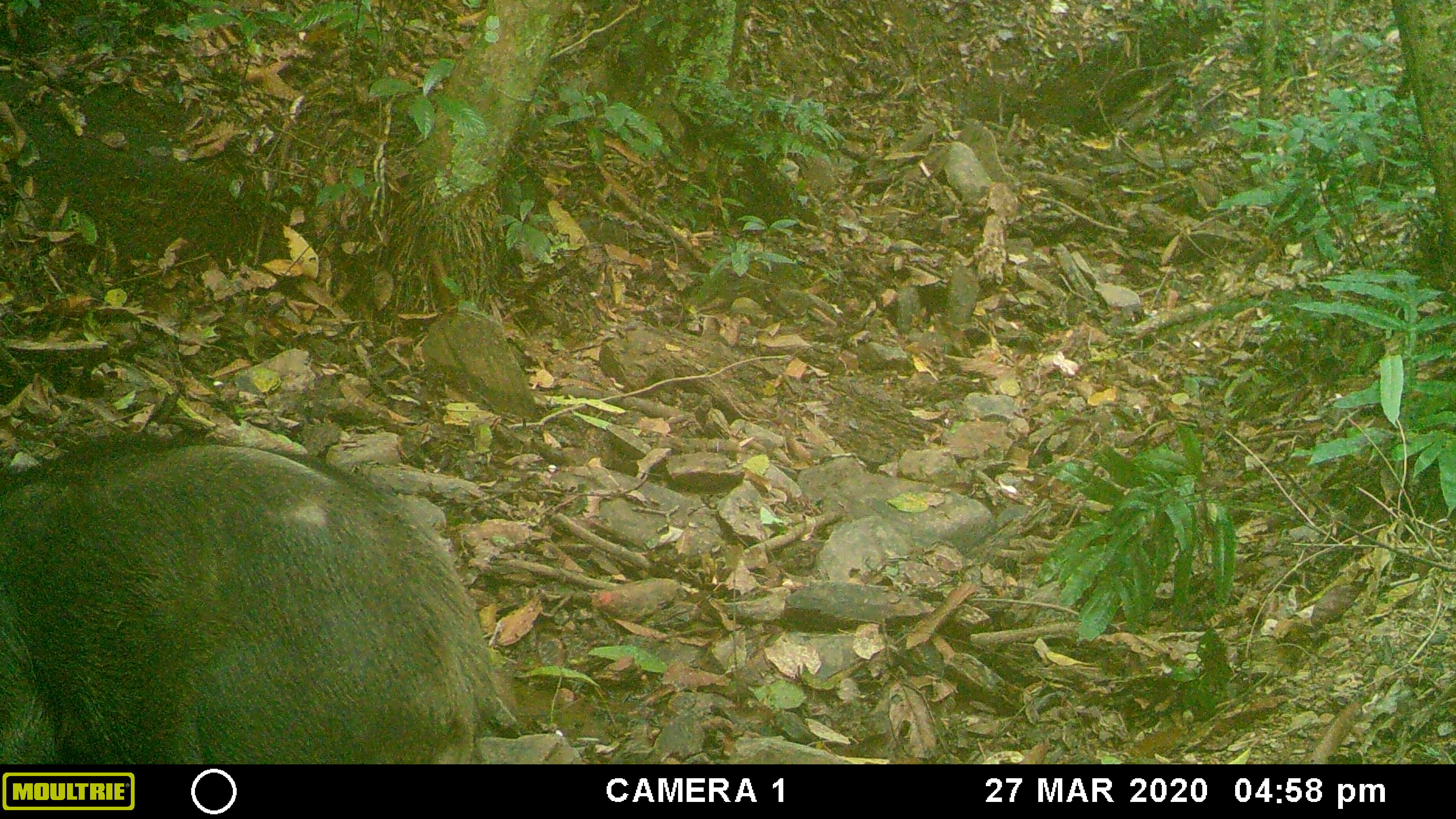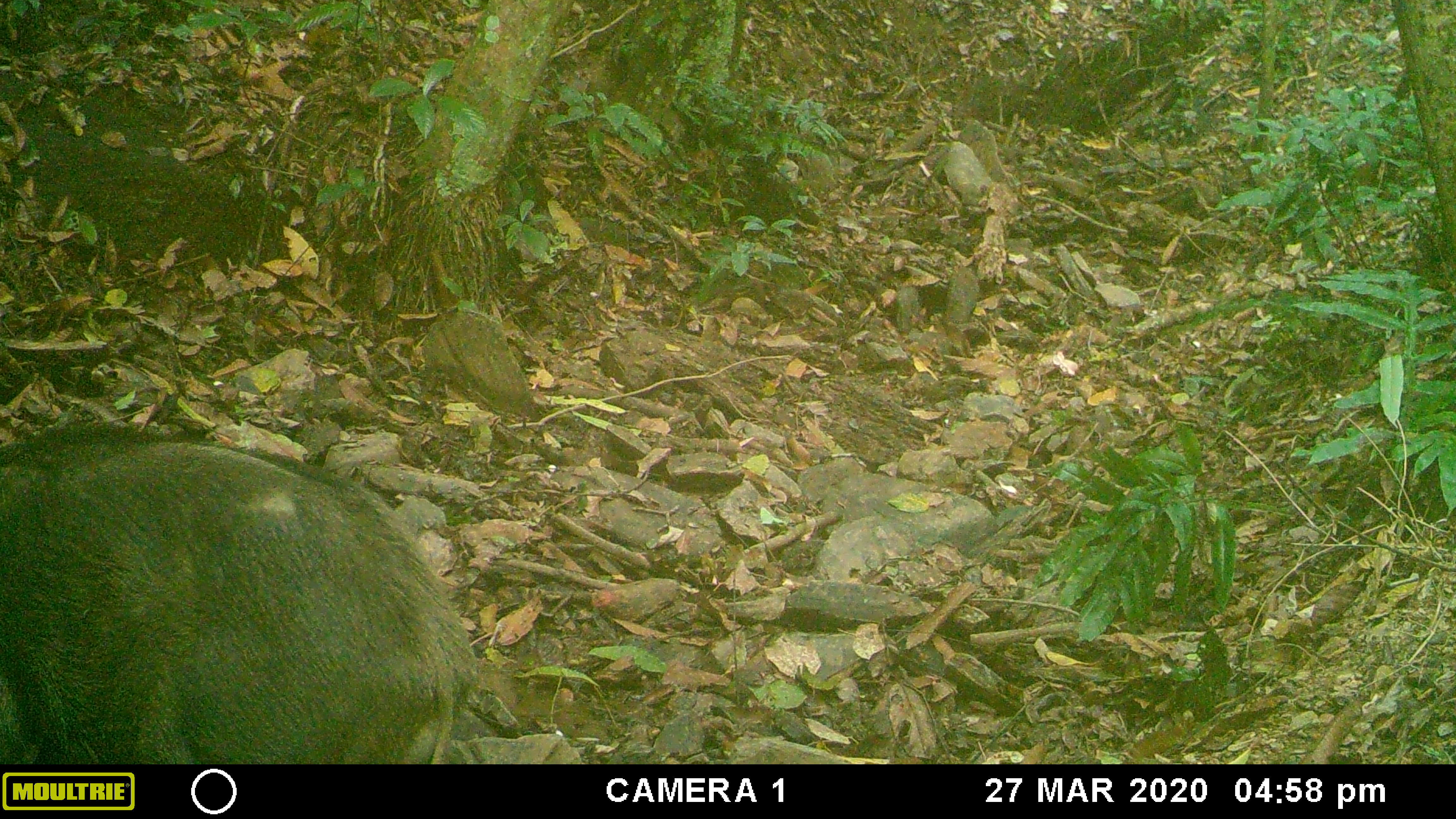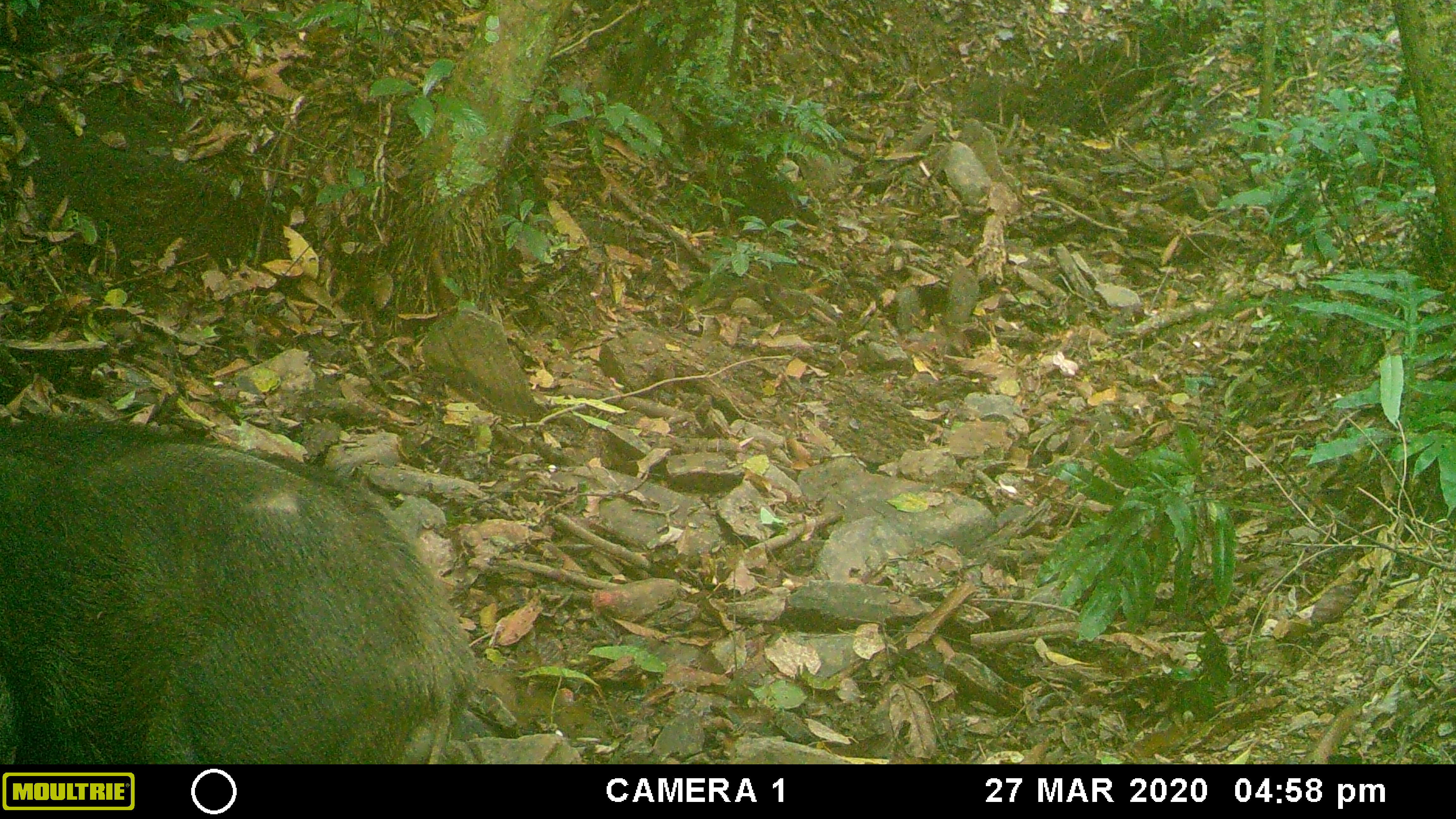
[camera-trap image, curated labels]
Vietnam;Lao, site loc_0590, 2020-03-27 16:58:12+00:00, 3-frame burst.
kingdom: Animalia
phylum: Chordata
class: Mammalia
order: Artiodactyla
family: Suidae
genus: Sus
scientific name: Sus scrofa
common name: eurasian wild pig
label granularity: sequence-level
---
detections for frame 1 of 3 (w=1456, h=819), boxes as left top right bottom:
eurasian wild pig: 0 424 499 763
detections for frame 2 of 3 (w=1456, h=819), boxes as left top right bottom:
eurasian wild pig: 0 420 481 760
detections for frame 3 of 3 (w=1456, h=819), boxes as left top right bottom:
eurasian wild pig: 0 402 483 763